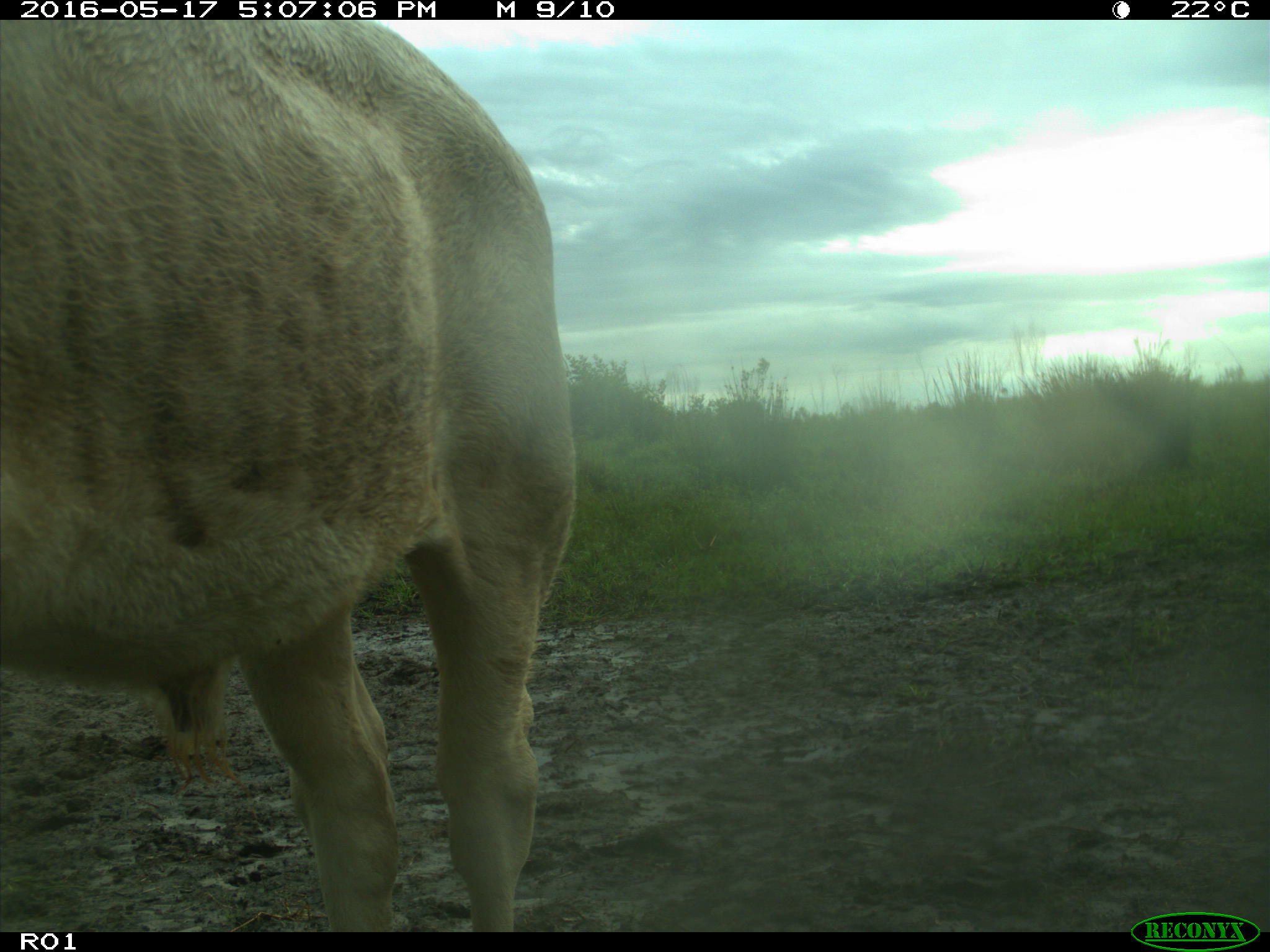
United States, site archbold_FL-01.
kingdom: Animalia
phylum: Chordata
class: Mammalia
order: Artiodactyla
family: Bovidae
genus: Bos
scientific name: Bos taurus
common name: domestic cow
Bos taurus (domestic cow).